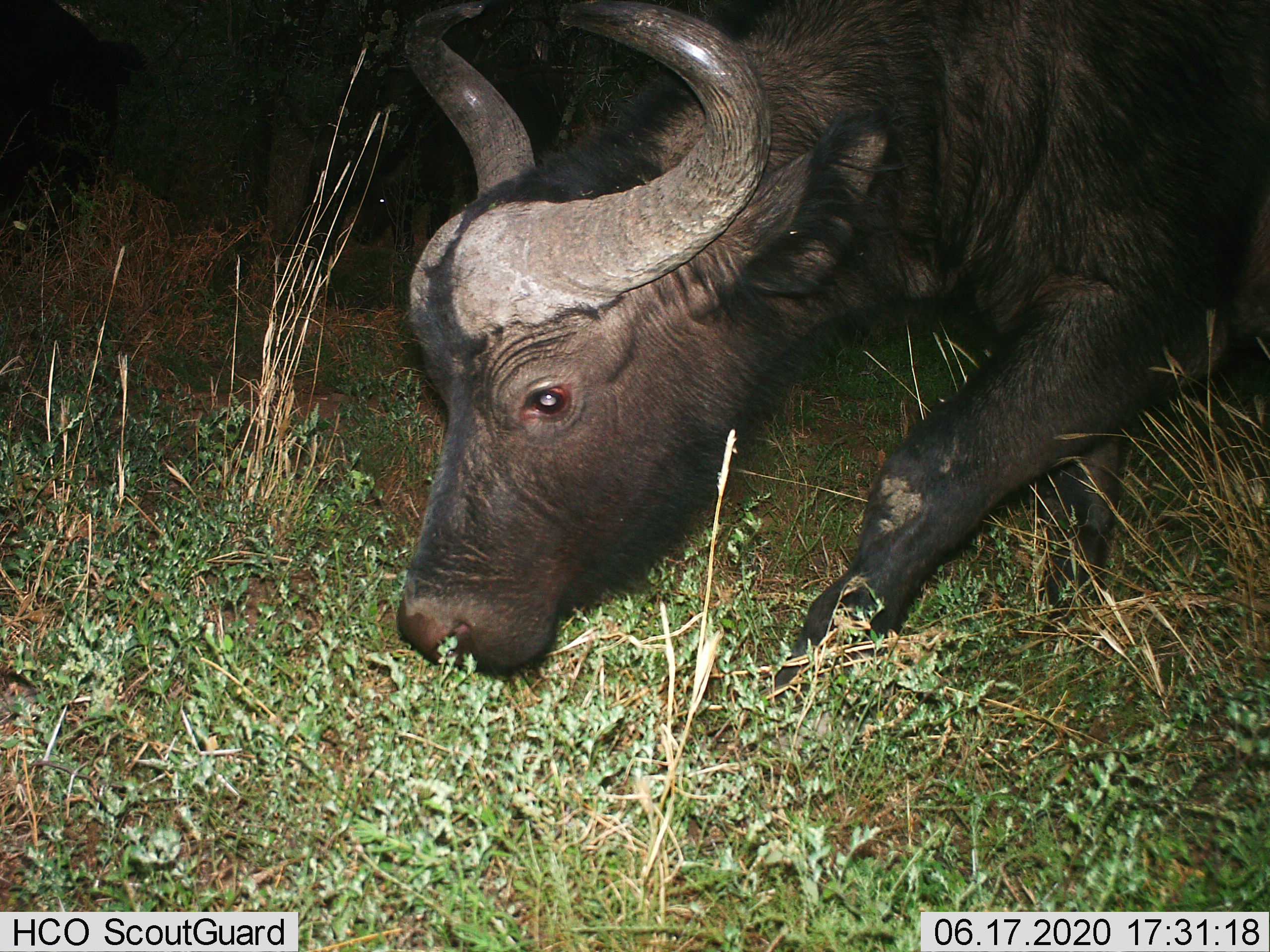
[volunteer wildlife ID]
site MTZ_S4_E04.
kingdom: Animalia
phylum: Chordata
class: Mammalia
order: Artiodactyla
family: Bovidae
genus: Syncerus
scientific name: Syncerus caffer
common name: african buffalo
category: buffalo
Buffalo (african buffalo) (Syncerus caffer), count 1. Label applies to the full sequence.